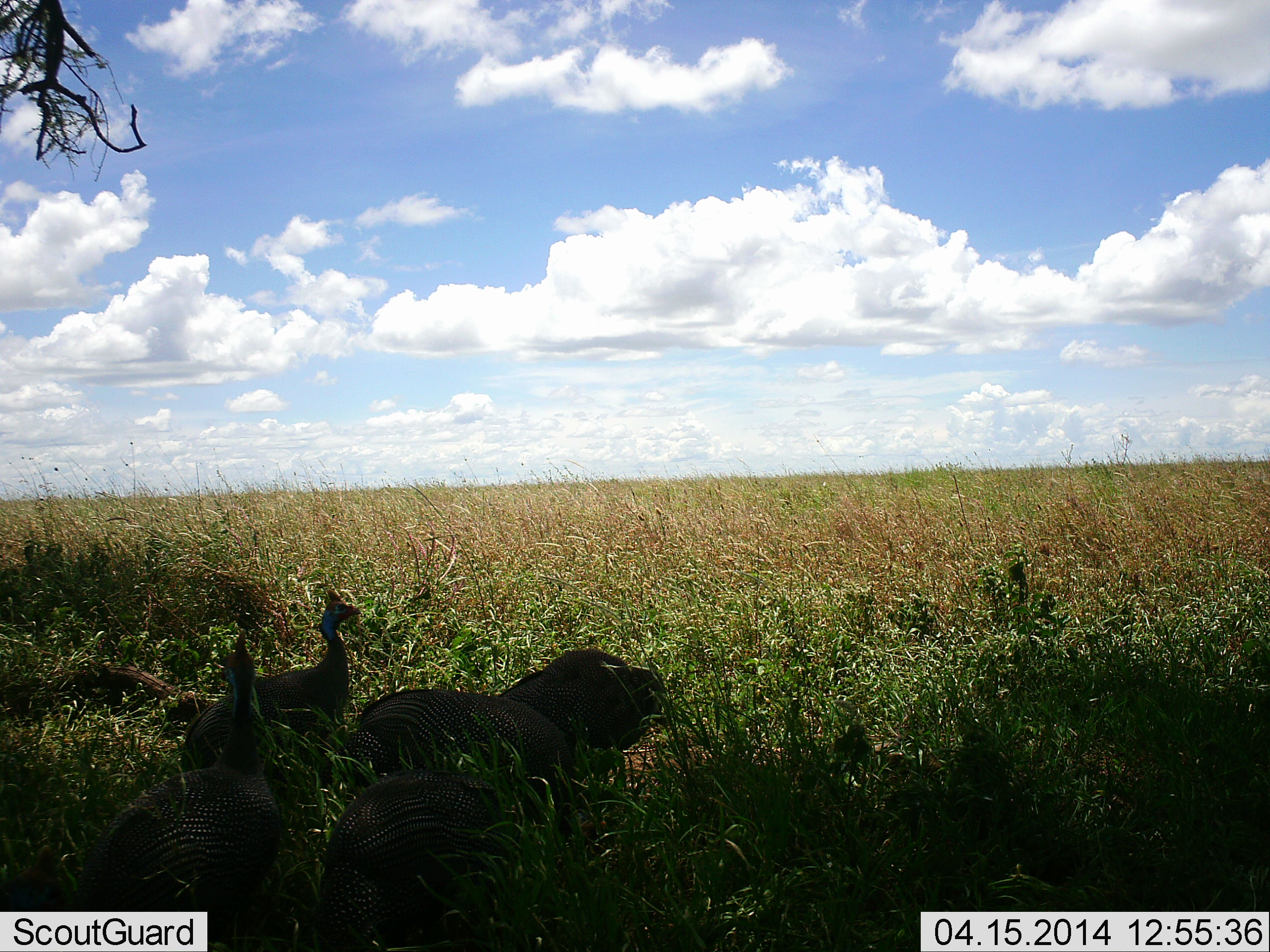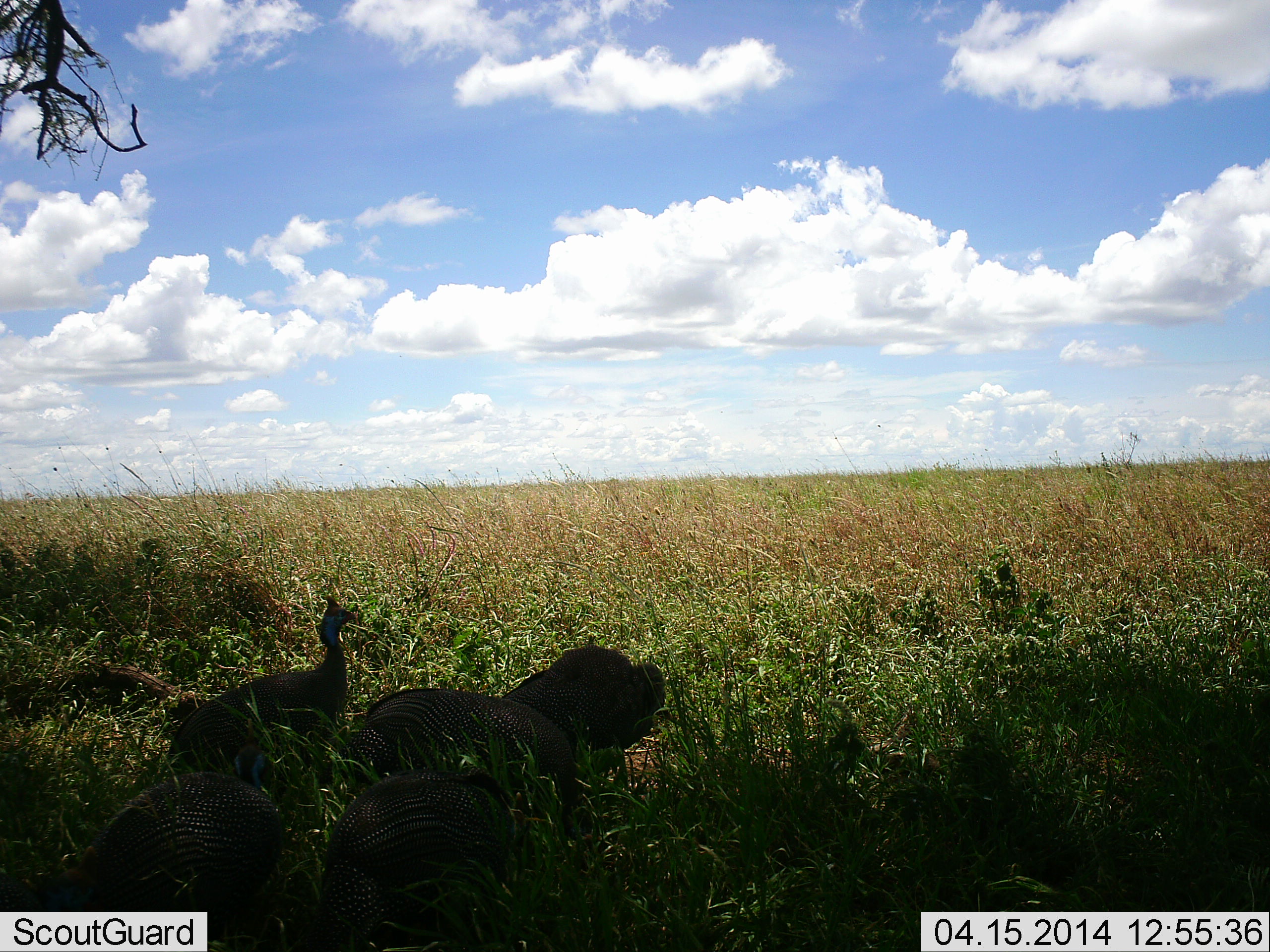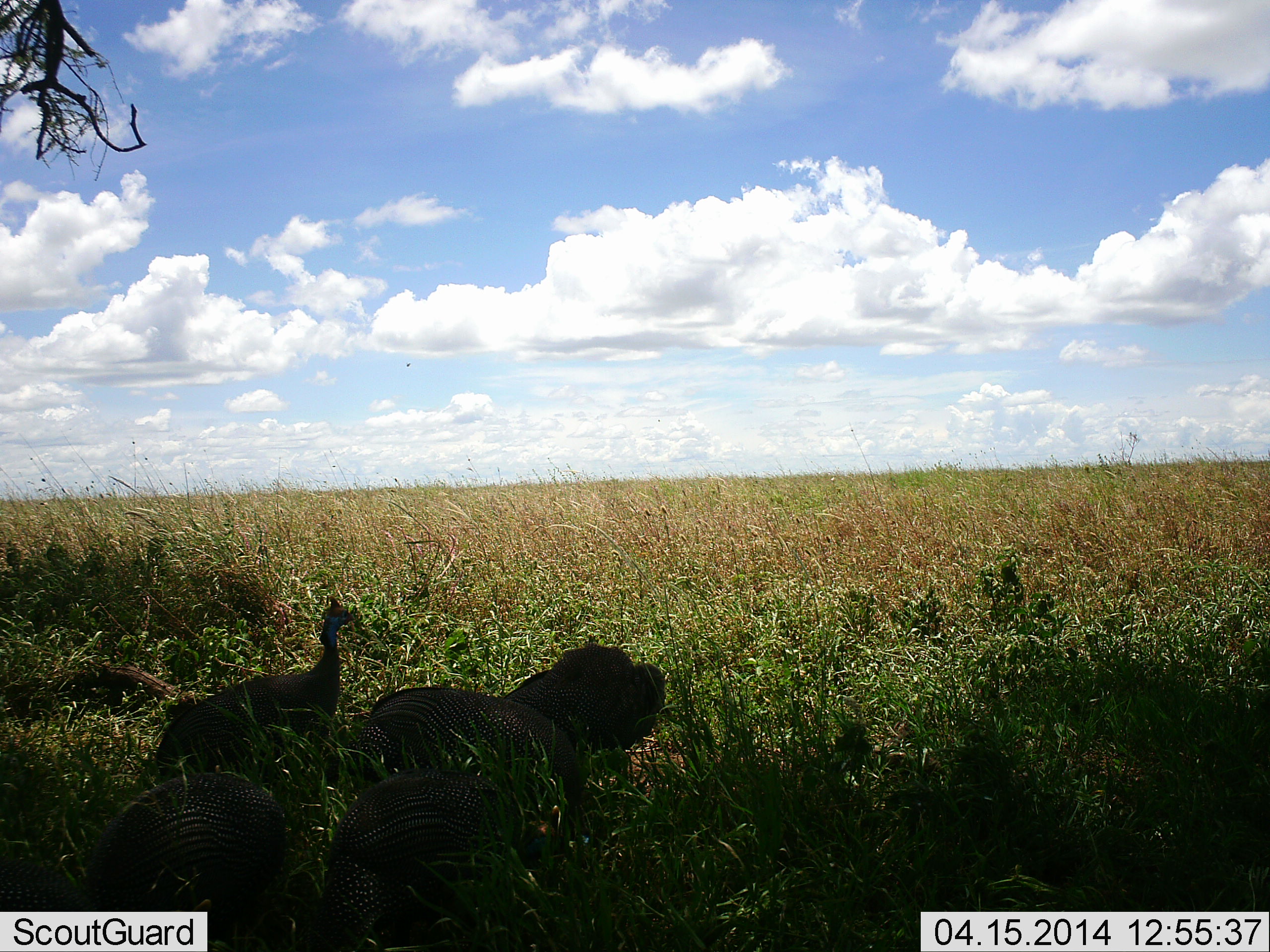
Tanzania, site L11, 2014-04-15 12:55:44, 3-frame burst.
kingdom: Animalia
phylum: Chordata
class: Aves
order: Galliformes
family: Numididae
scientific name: Numididae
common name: guinea fowl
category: guineafowl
Guineafowl (guinea fowl) (Numididae), count 5. Behavior (volunteer vote fractions): standing 50%, resting 30%, moving 10%, interacting 0%. Young present (vote fraction): 0%. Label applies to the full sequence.